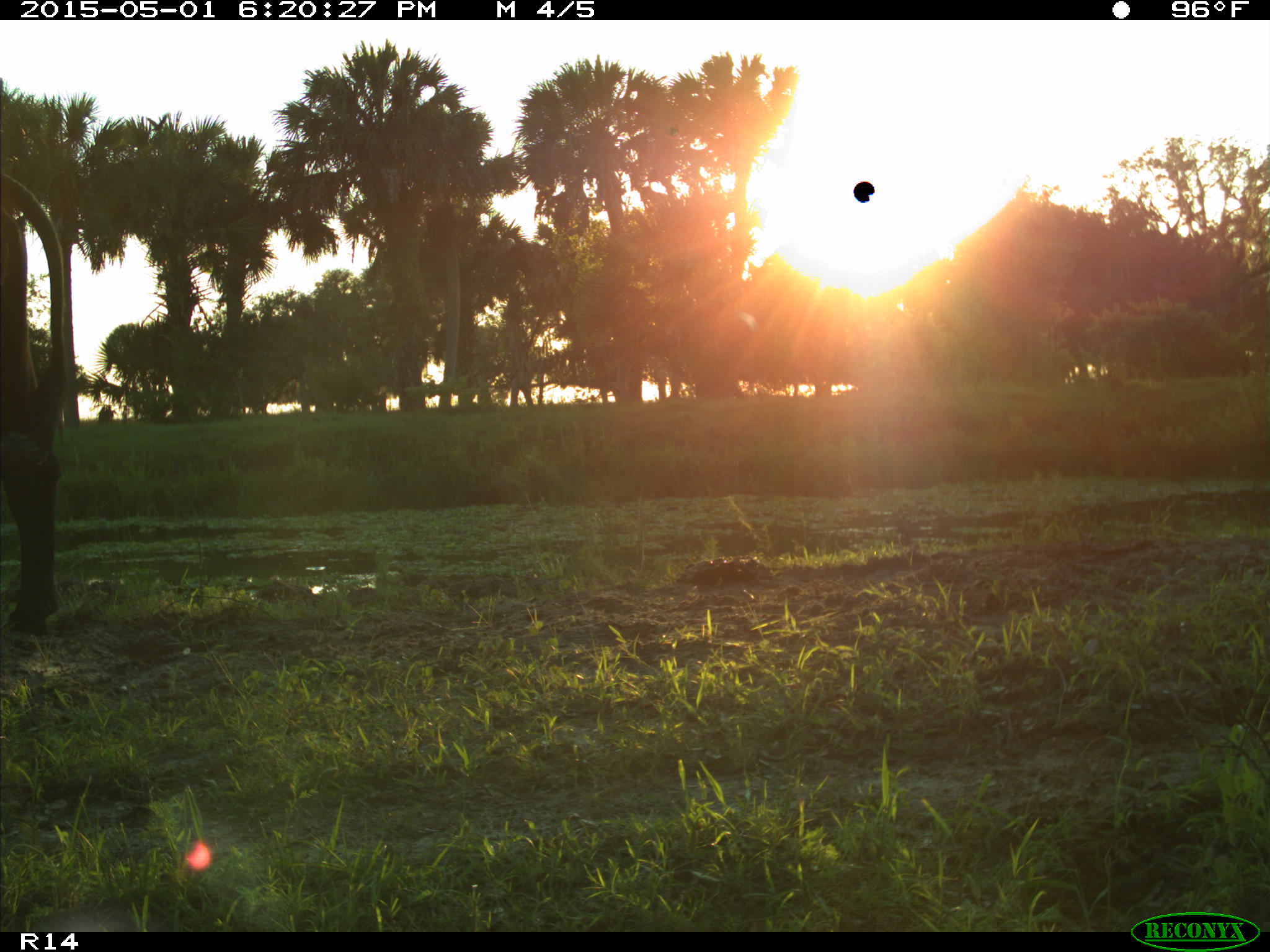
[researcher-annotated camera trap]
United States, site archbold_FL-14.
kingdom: Animalia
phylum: Chordata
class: Mammalia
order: Artiodactyla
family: Bovidae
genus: Bos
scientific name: Bos taurus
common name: domestic cow